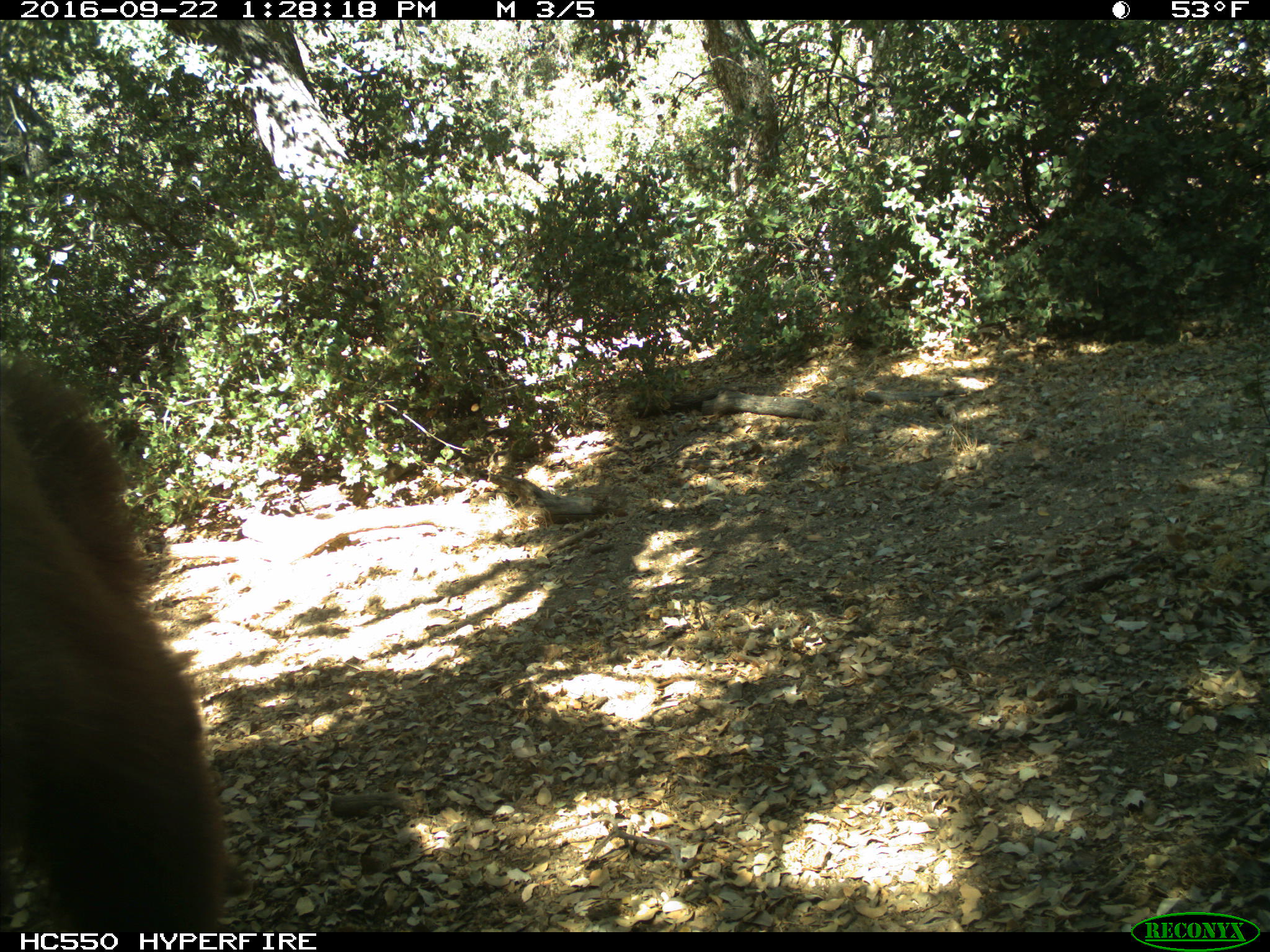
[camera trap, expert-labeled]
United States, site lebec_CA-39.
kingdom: Animalia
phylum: Chordata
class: Mammalia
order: Carnivora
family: Ursidae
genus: Ursus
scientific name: Ursus americanus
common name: american black bear